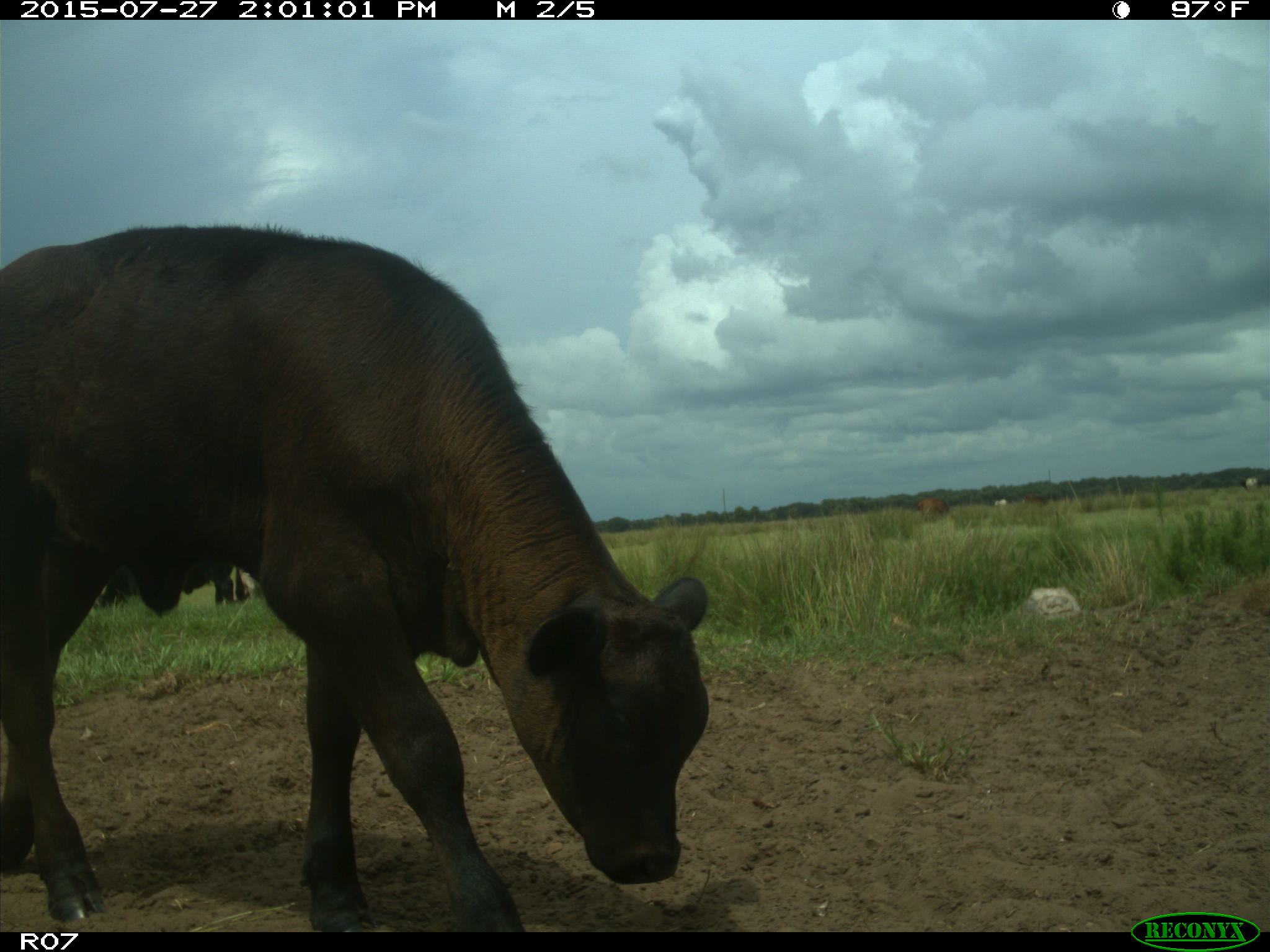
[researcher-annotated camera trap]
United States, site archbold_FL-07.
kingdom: Animalia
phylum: Chordata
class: Mammalia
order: Artiodactyla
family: Bovidae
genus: Bos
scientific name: Bos taurus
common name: domestic cow